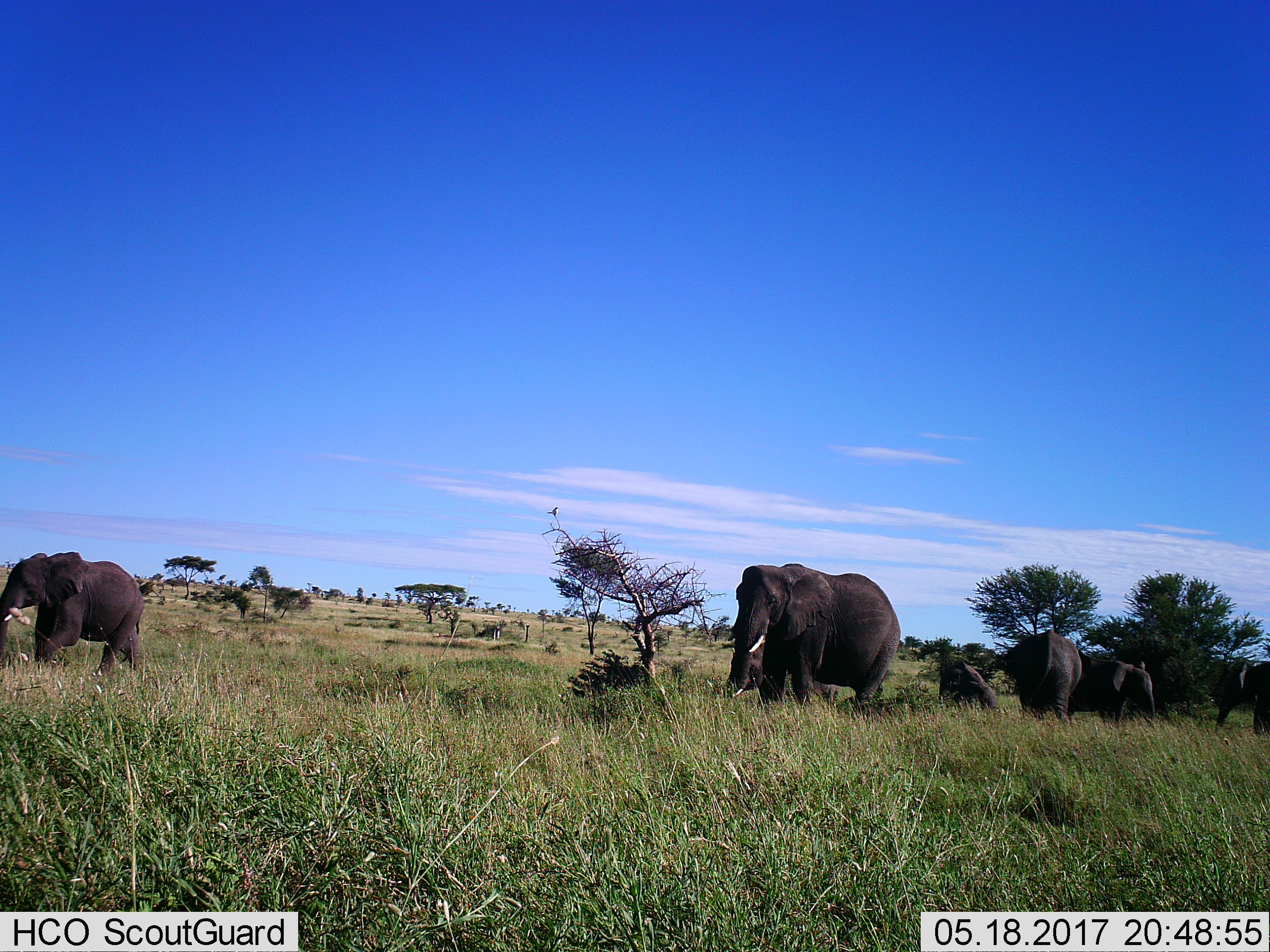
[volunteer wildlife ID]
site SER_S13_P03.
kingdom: Animalia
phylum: Chordata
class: Mammalia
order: Proboscidea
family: Elephantidae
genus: Loxodonta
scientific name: Loxodonta africana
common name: african bush elephant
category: elephant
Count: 6.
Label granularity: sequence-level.